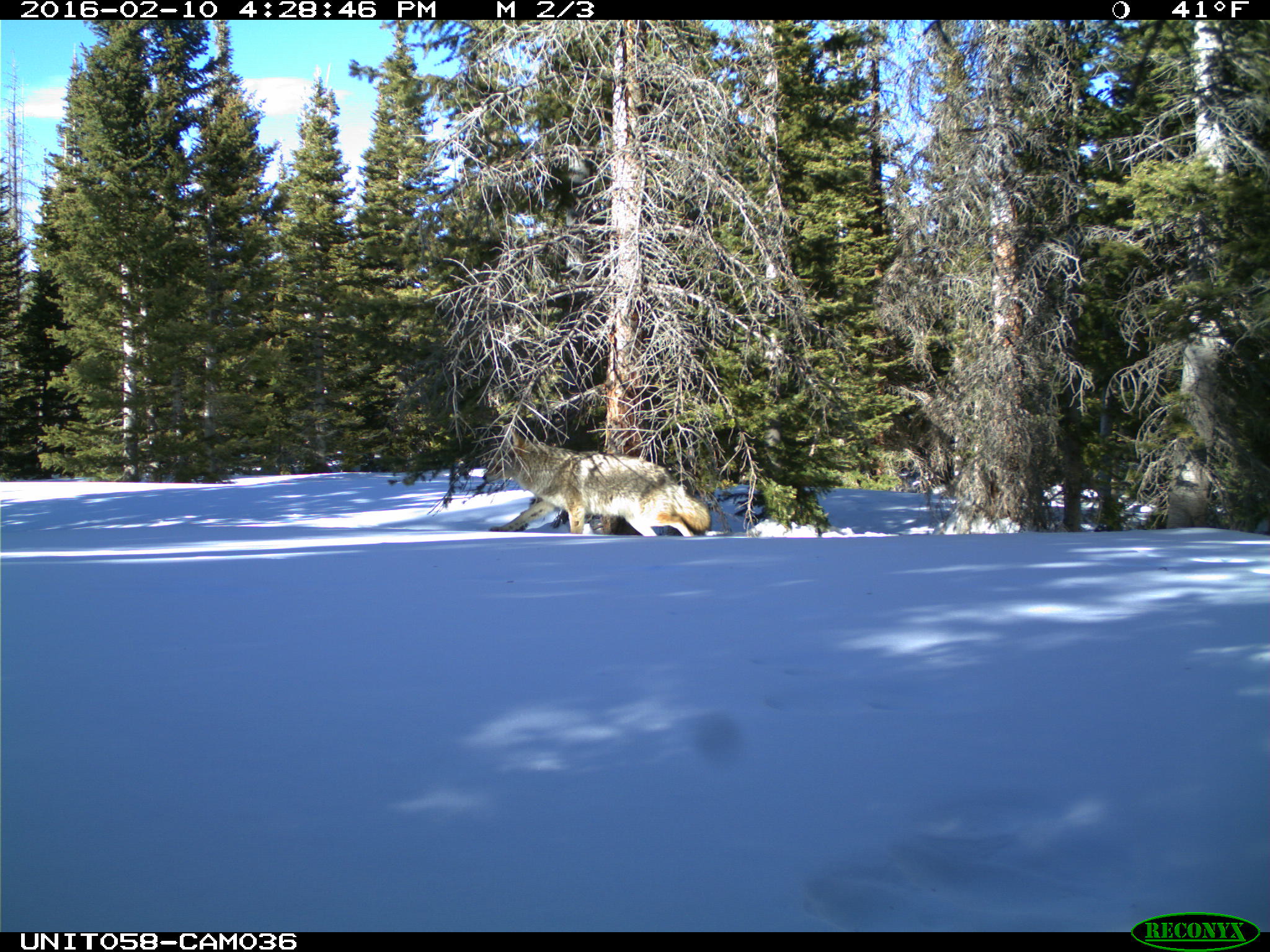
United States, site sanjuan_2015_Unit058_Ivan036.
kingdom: Animalia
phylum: Chordata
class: Mammalia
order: Carnivora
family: Canidae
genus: Canis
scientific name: Canis latrans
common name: coyote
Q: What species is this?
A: Canis latrans (coyote).